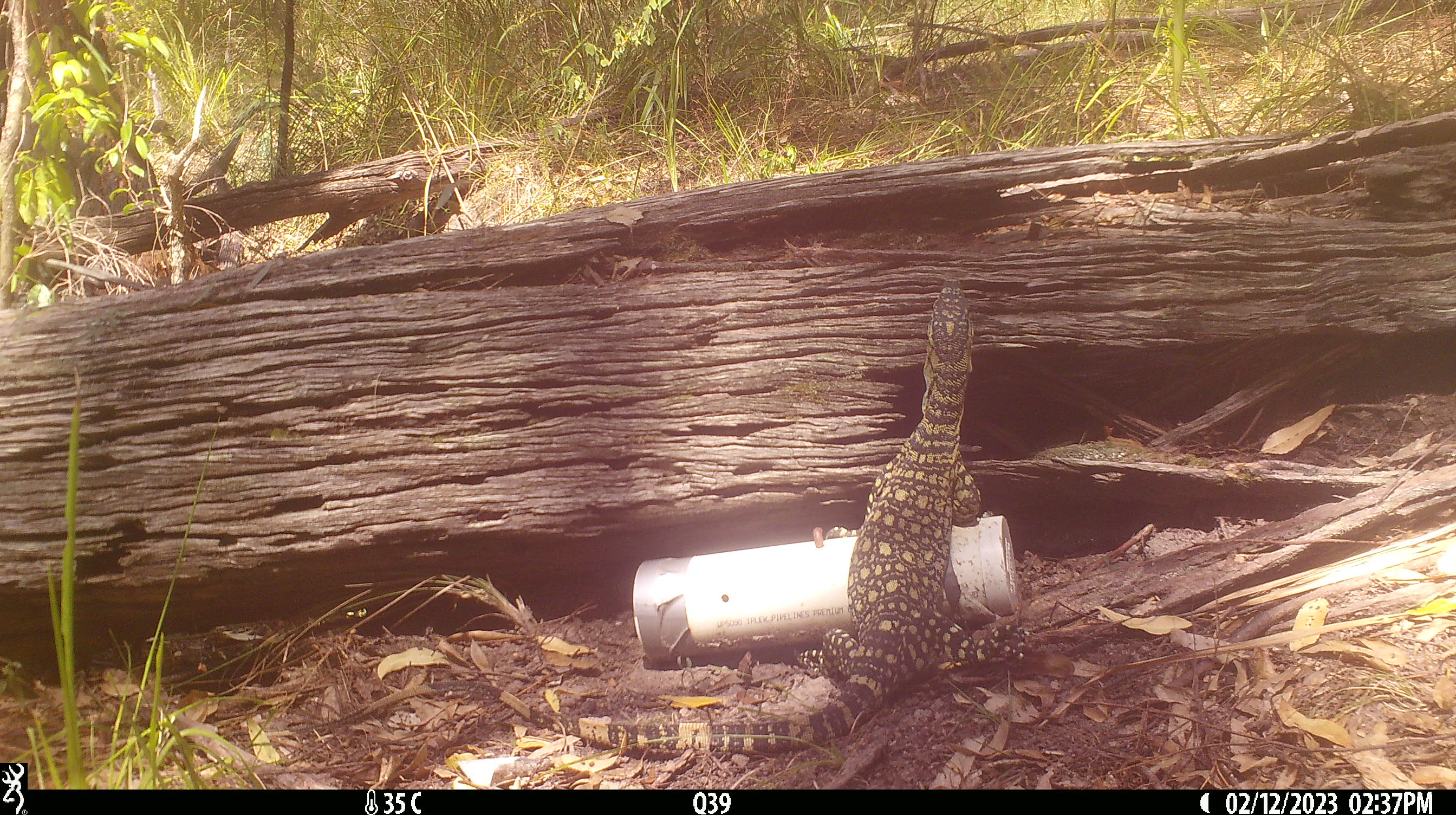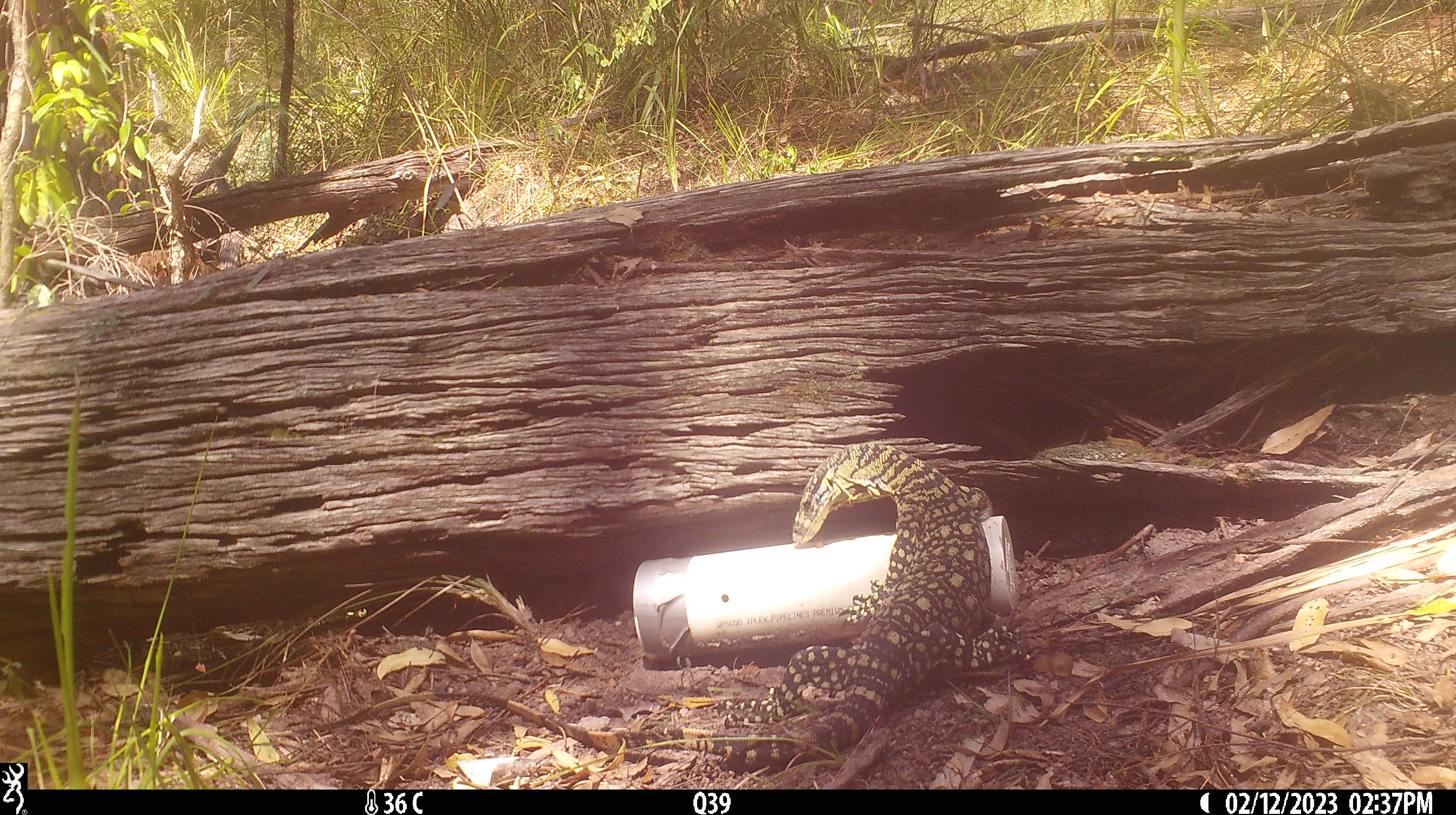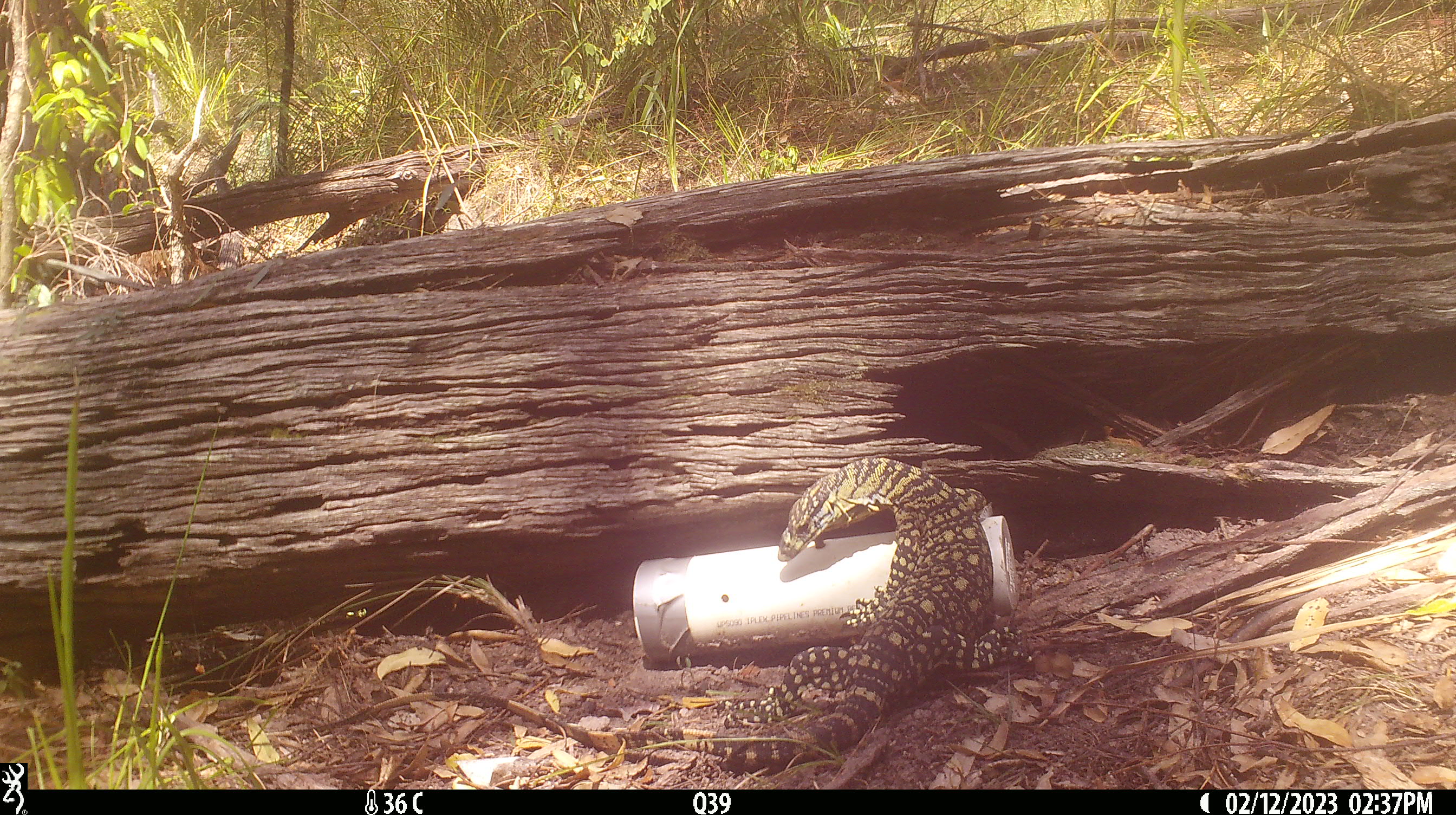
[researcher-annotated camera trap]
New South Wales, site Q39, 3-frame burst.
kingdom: Animalia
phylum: Chordata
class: Reptilia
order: Squamata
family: Varanidae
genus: Varanus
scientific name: Varanus varius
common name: lace monitor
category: goanna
Goanna (lace monitor) (Varanus varius).